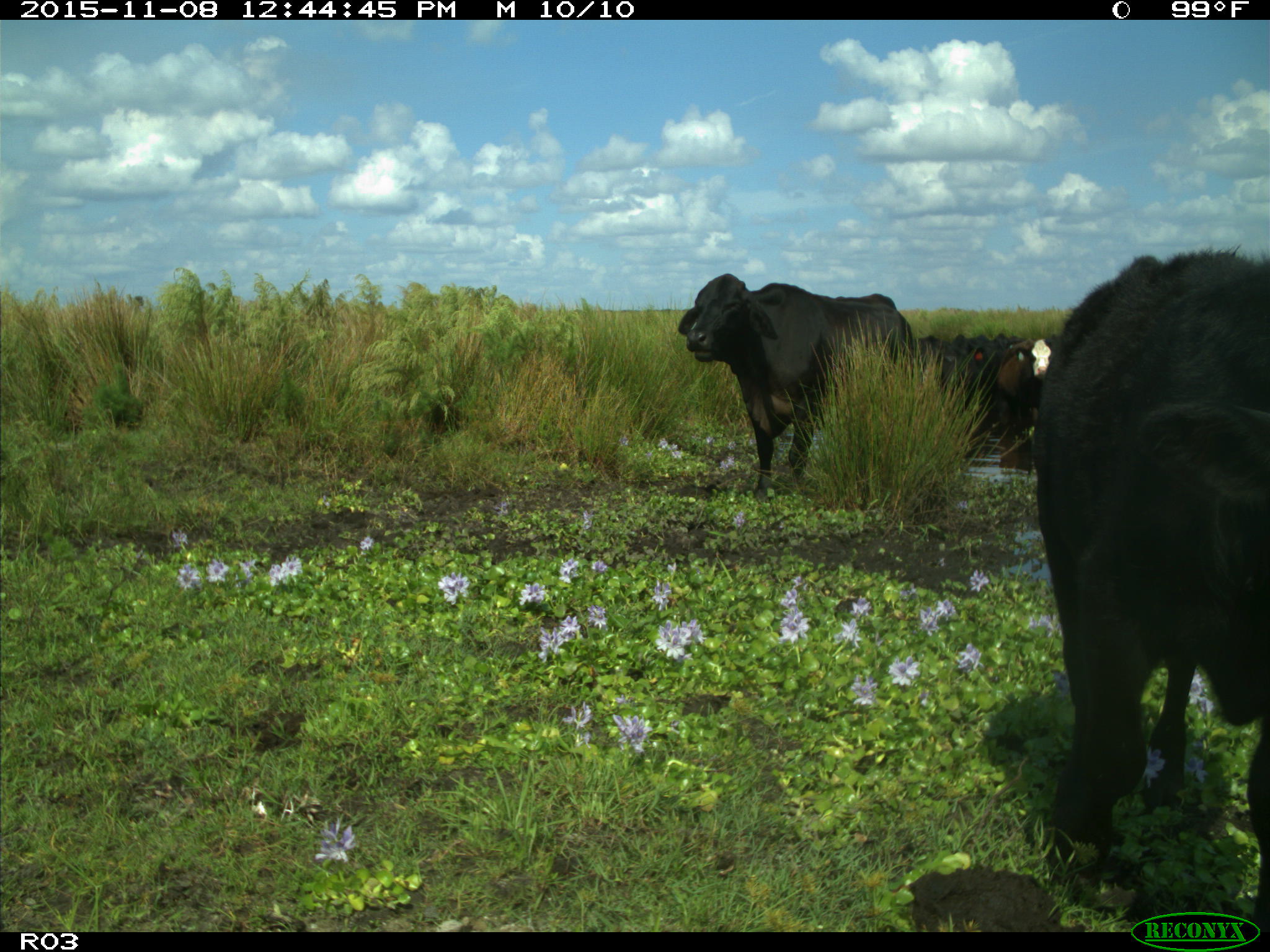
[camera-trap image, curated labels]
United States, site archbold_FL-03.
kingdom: Animalia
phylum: Chordata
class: Mammalia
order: Artiodactyla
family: Bovidae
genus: Bos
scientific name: Bos taurus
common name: domestic cow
Bos taurus (domestic cow).